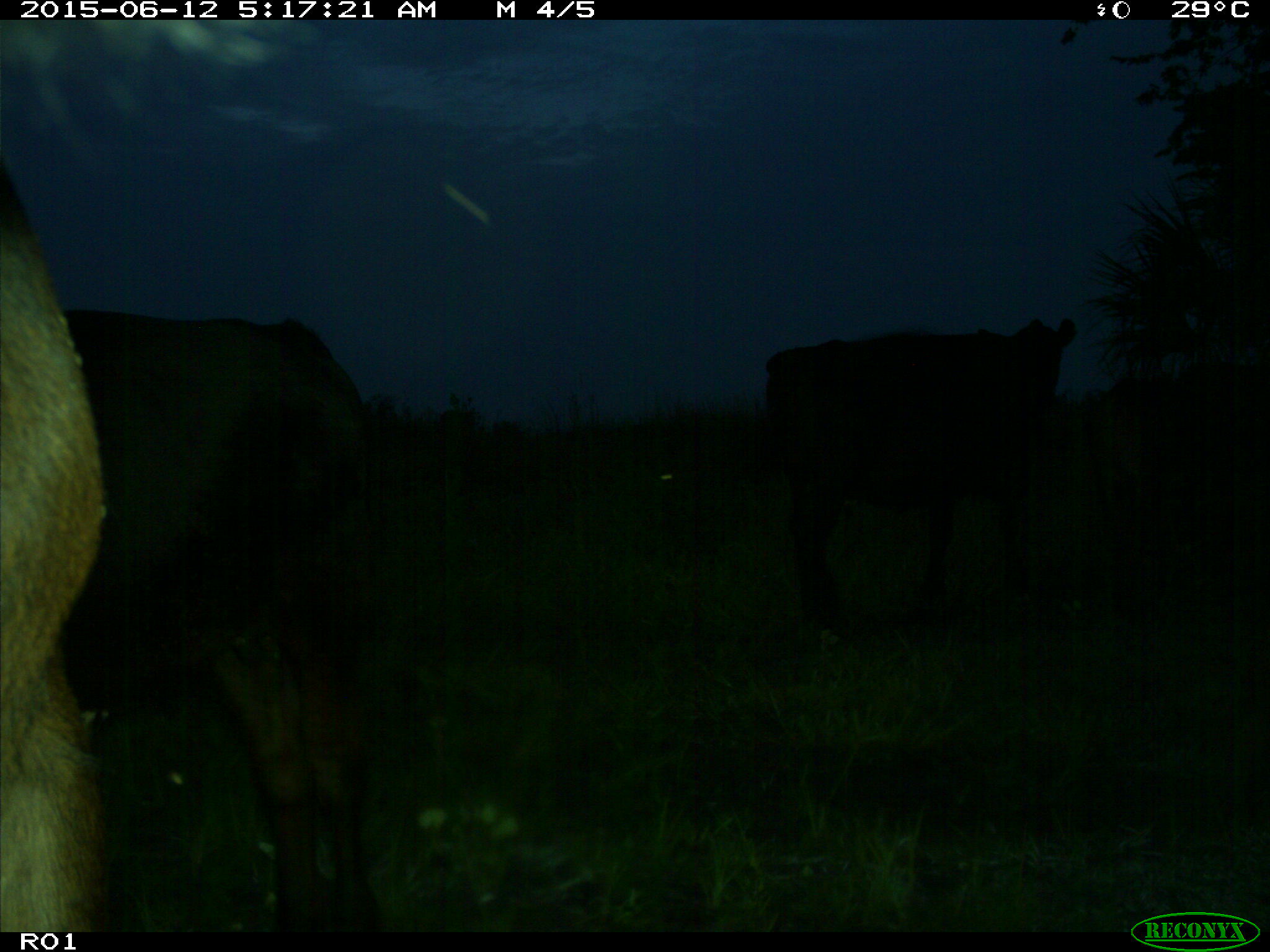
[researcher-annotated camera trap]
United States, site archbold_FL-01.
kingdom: Animalia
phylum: Chordata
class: Mammalia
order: Artiodactyla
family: Bovidae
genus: Bos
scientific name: Bos taurus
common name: domestic cow